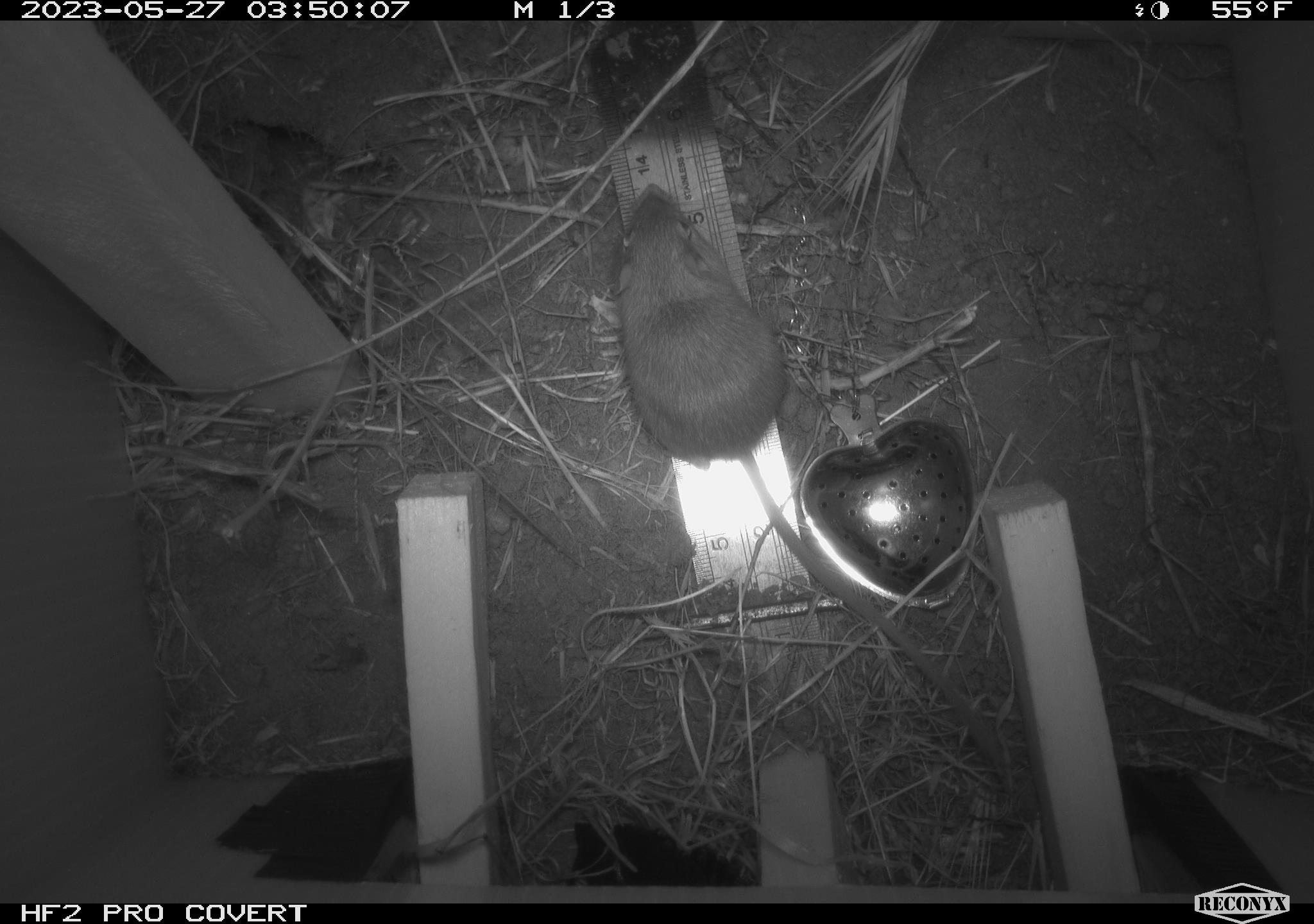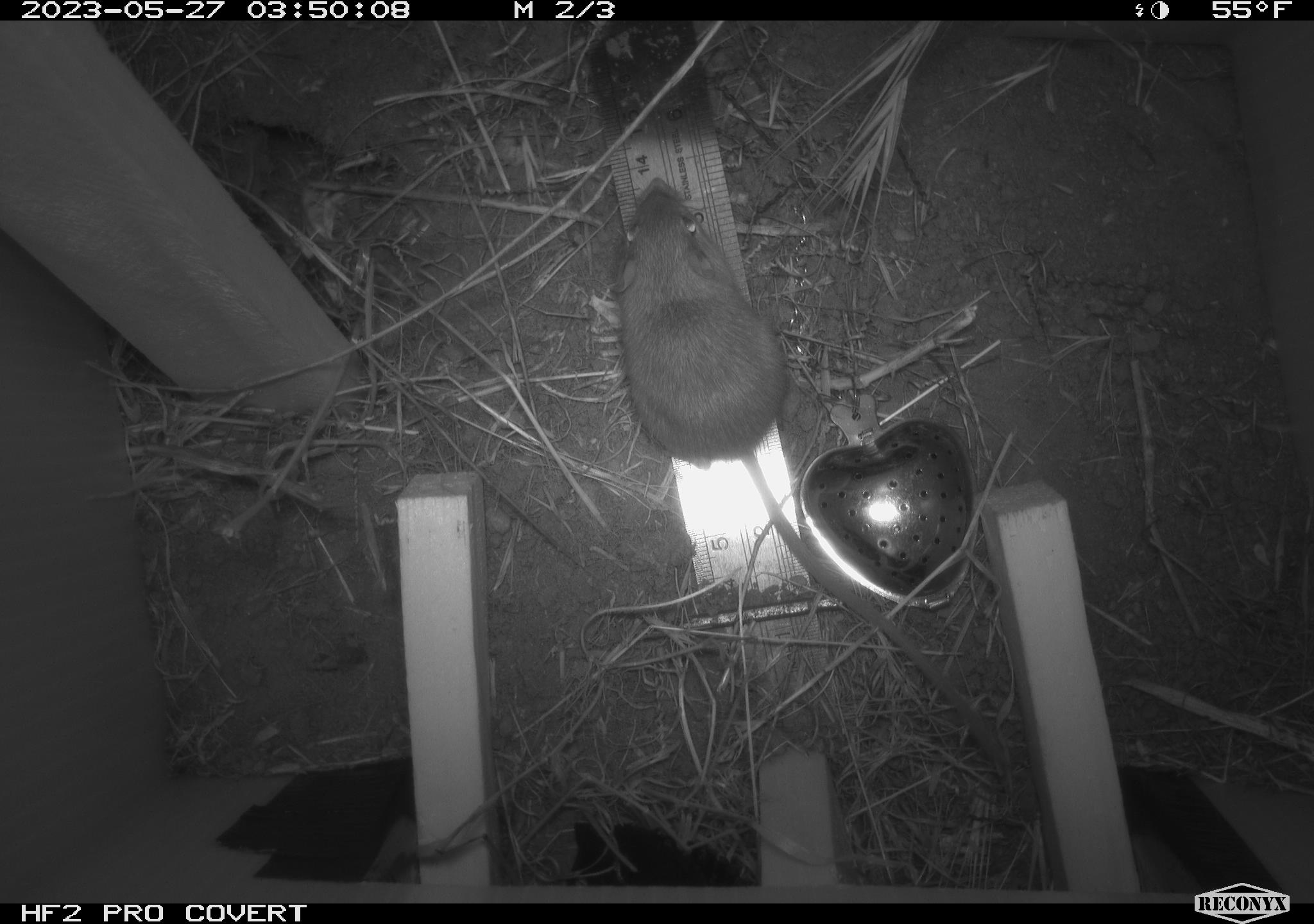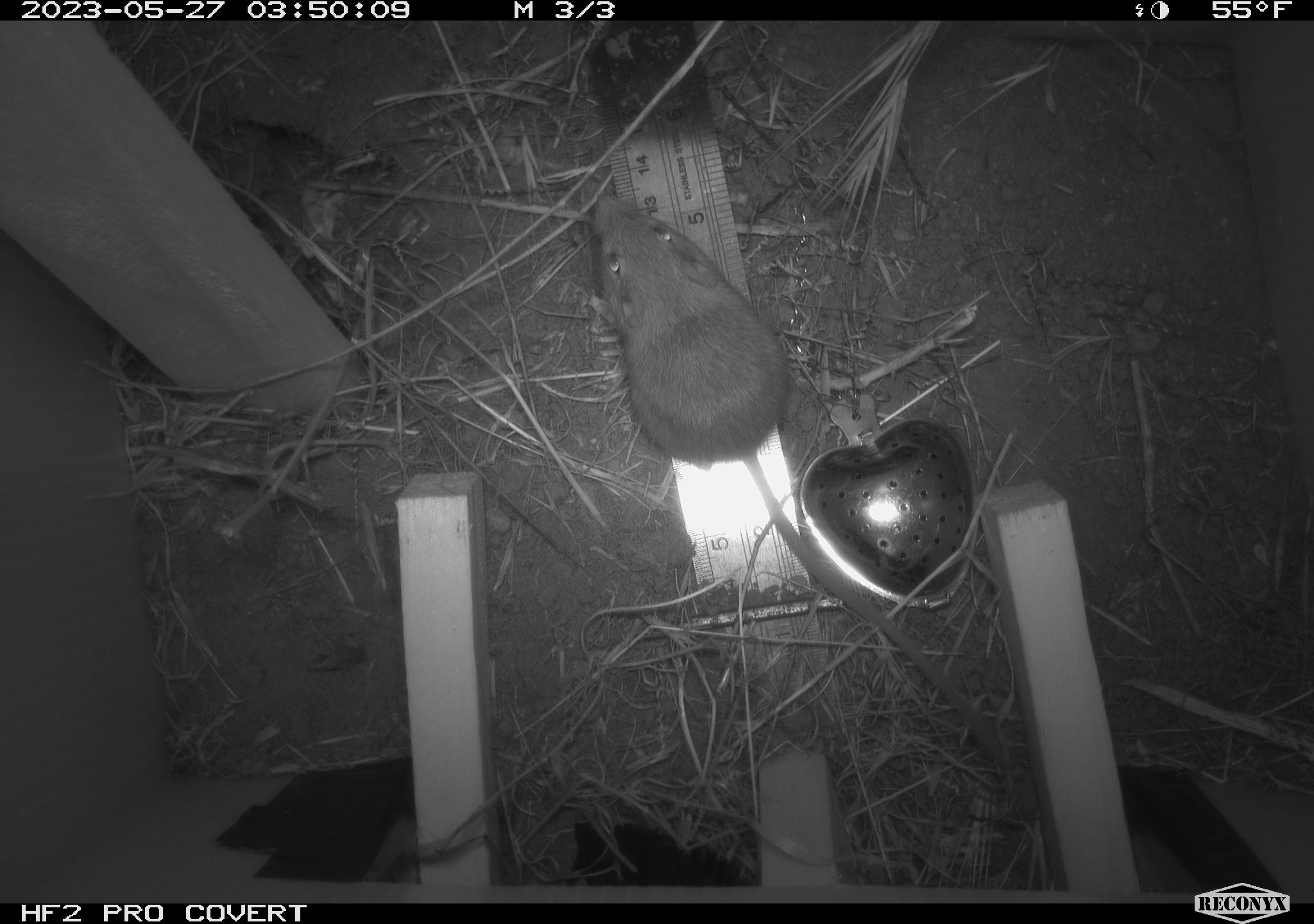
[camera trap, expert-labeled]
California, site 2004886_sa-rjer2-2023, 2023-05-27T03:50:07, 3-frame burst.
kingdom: Animalia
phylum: Chordata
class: Mammalia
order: Rodentia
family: Heteromyidae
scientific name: Heteromyidae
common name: kangaroo rats and pocket mice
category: heteromyidae family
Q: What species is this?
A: Heteromyidae family (kangaroo rats and pocket mice) (Heteromyidae).